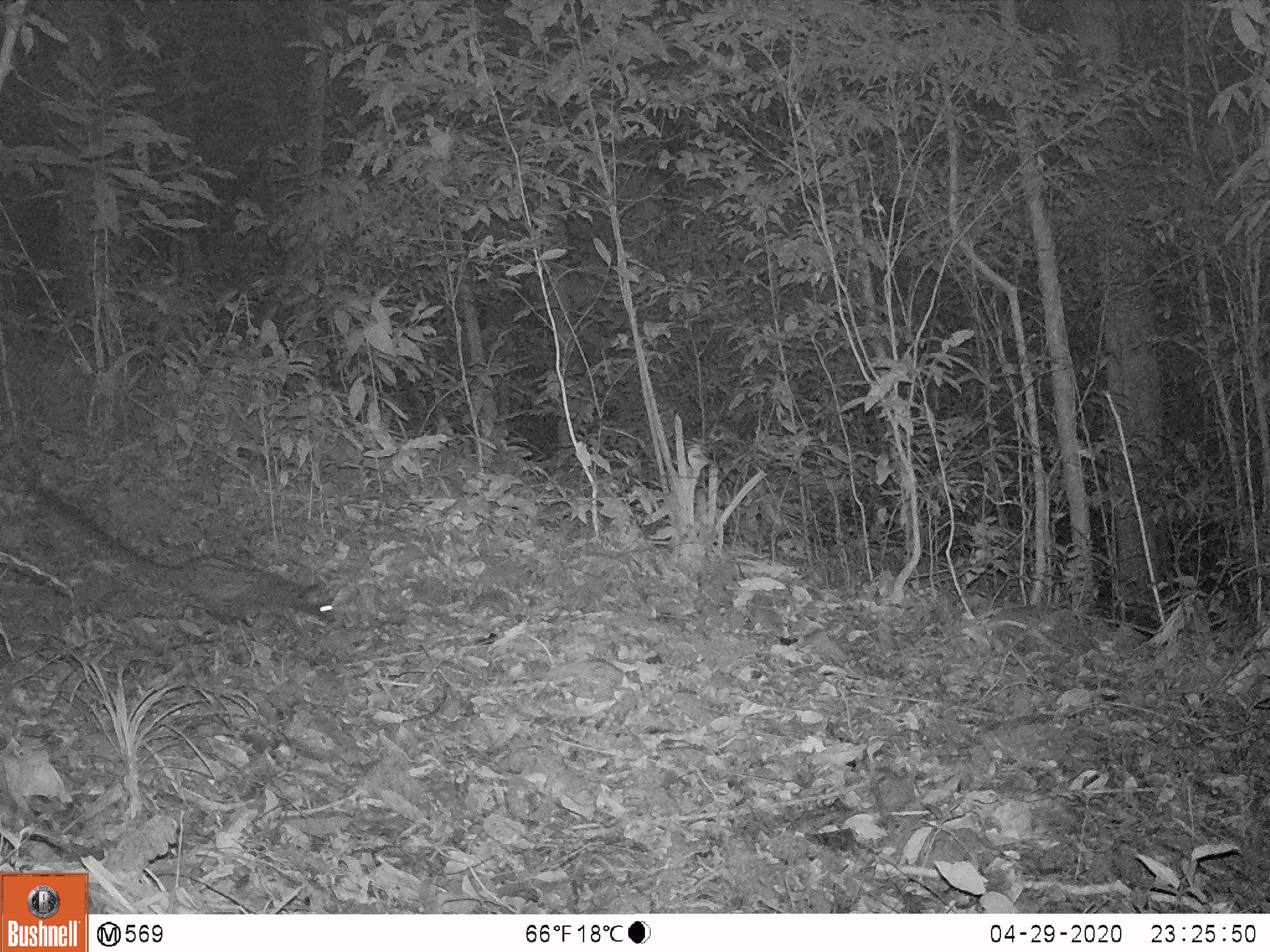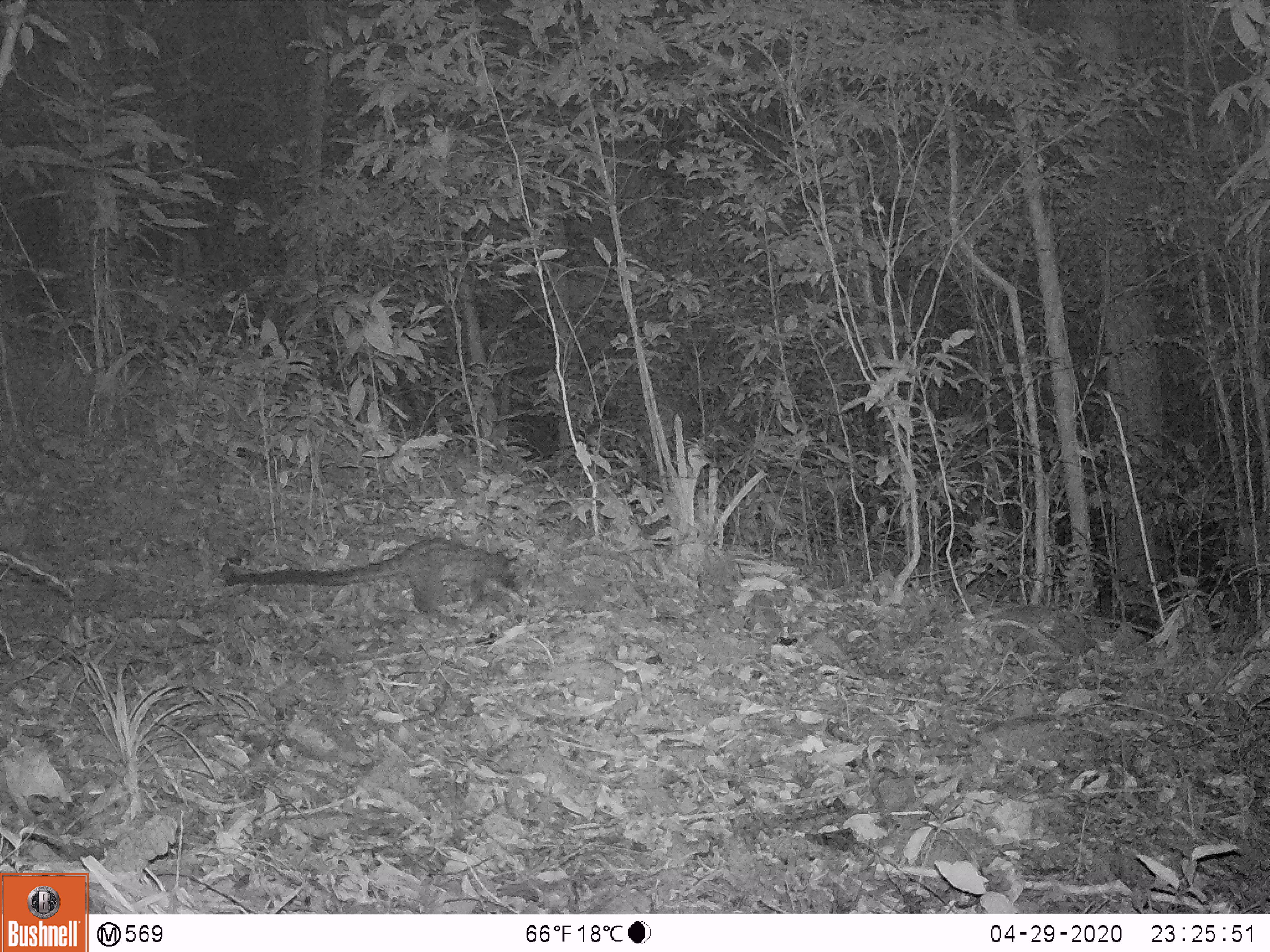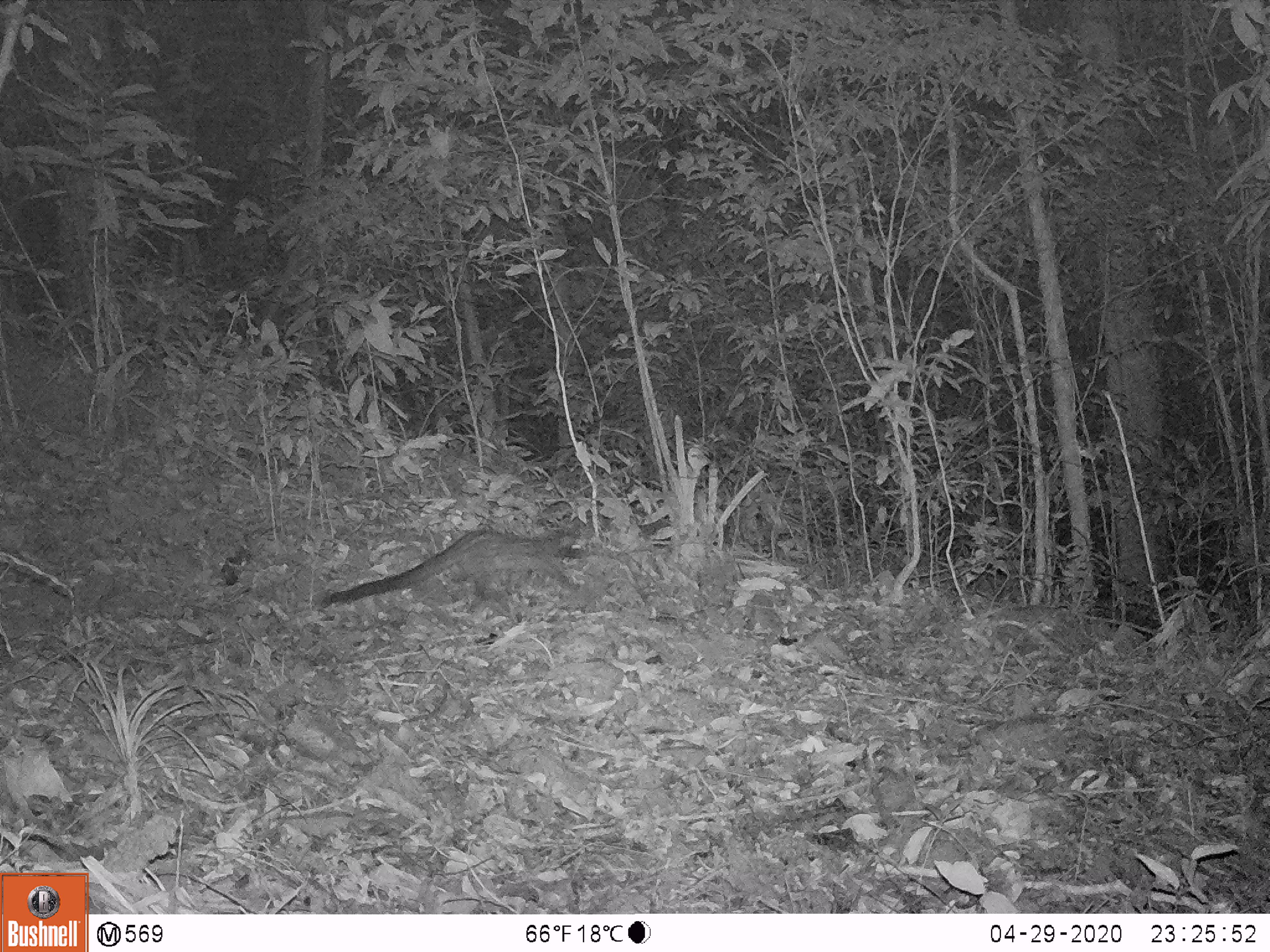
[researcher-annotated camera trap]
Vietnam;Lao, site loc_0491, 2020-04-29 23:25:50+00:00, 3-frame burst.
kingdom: Animalia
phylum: Chordata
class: Mammalia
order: Carnivora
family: Viverridae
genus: Paradoxurus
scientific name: Paradoxurus hermaphroditus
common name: common palm civet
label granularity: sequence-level